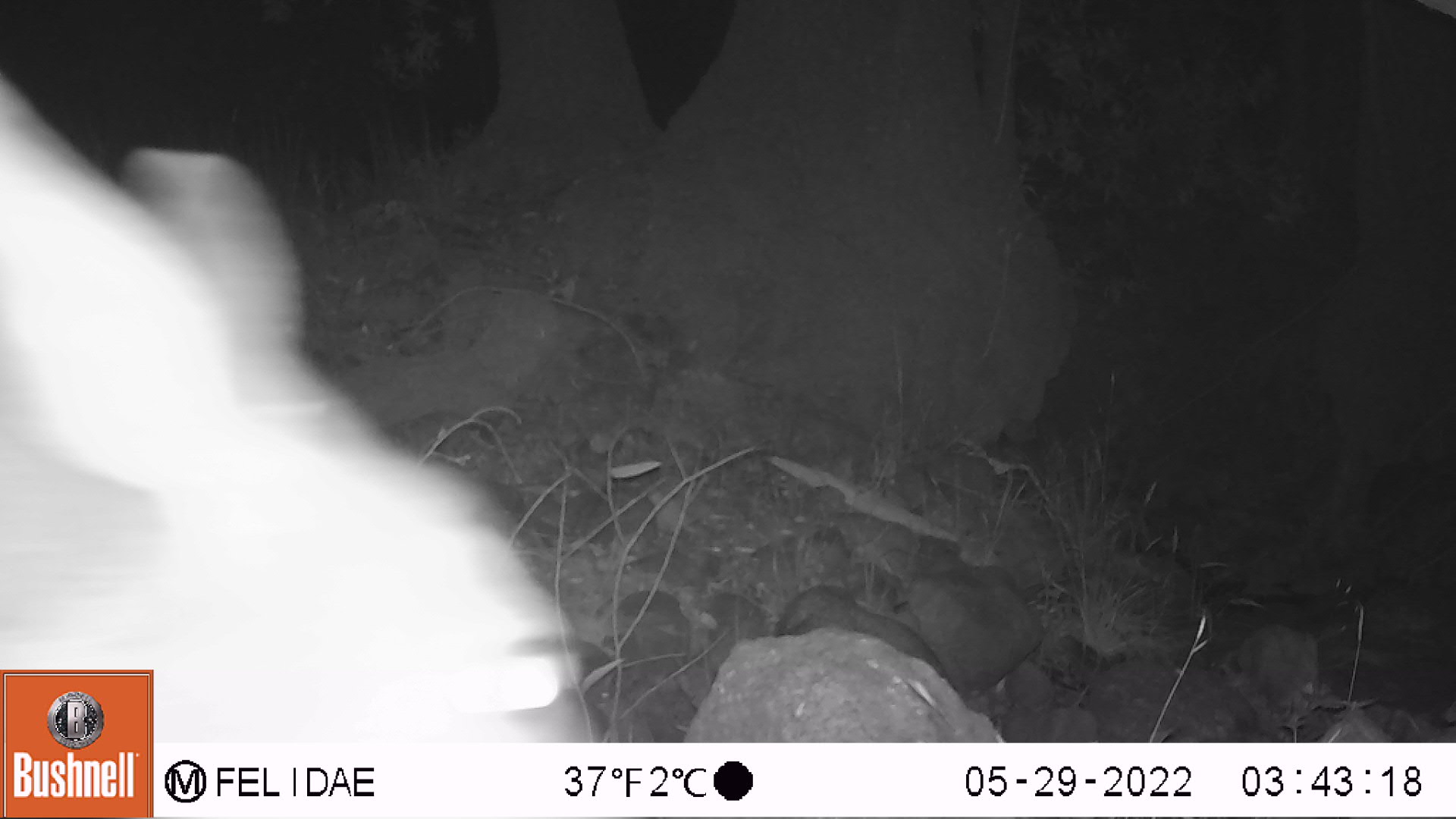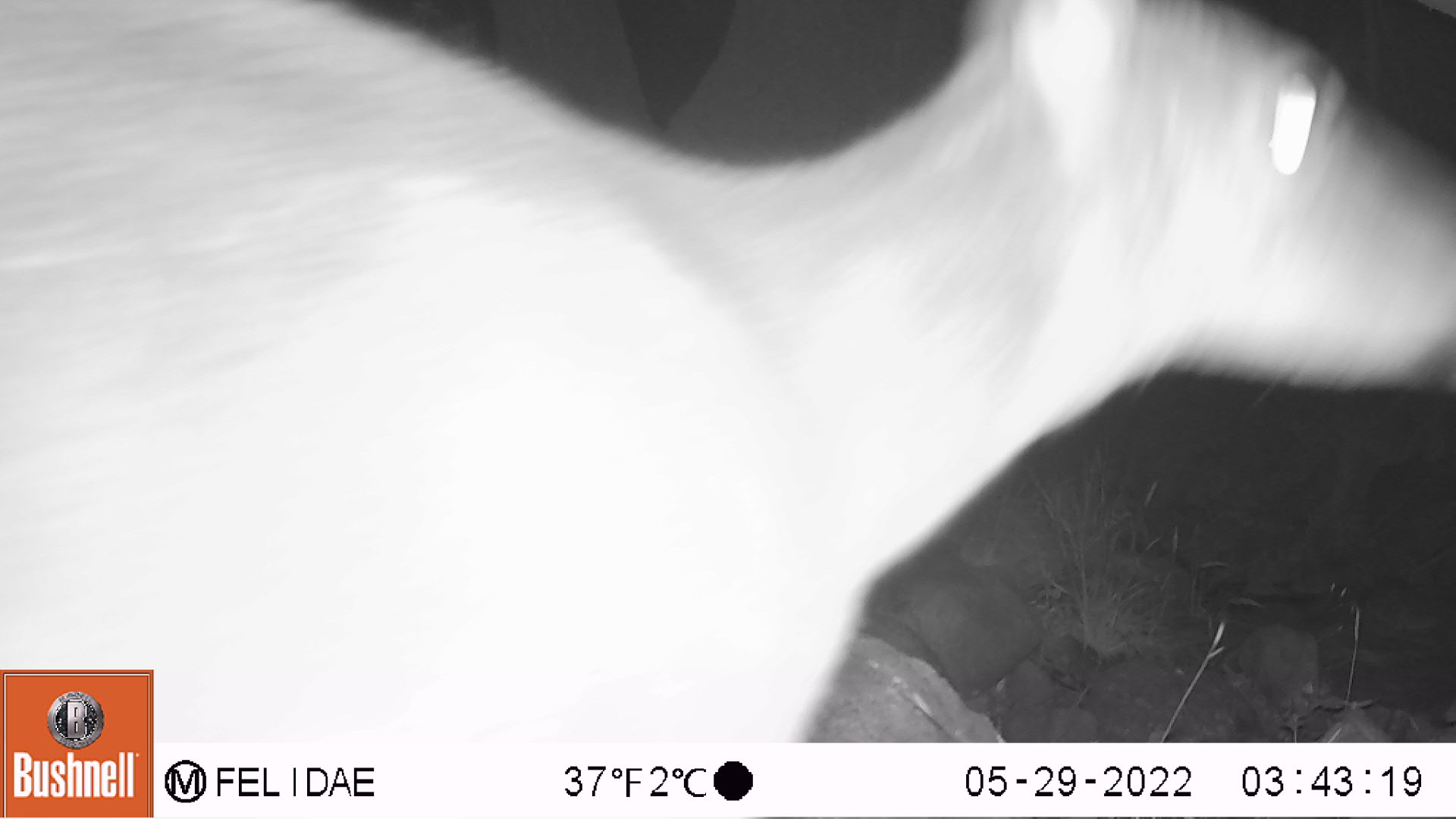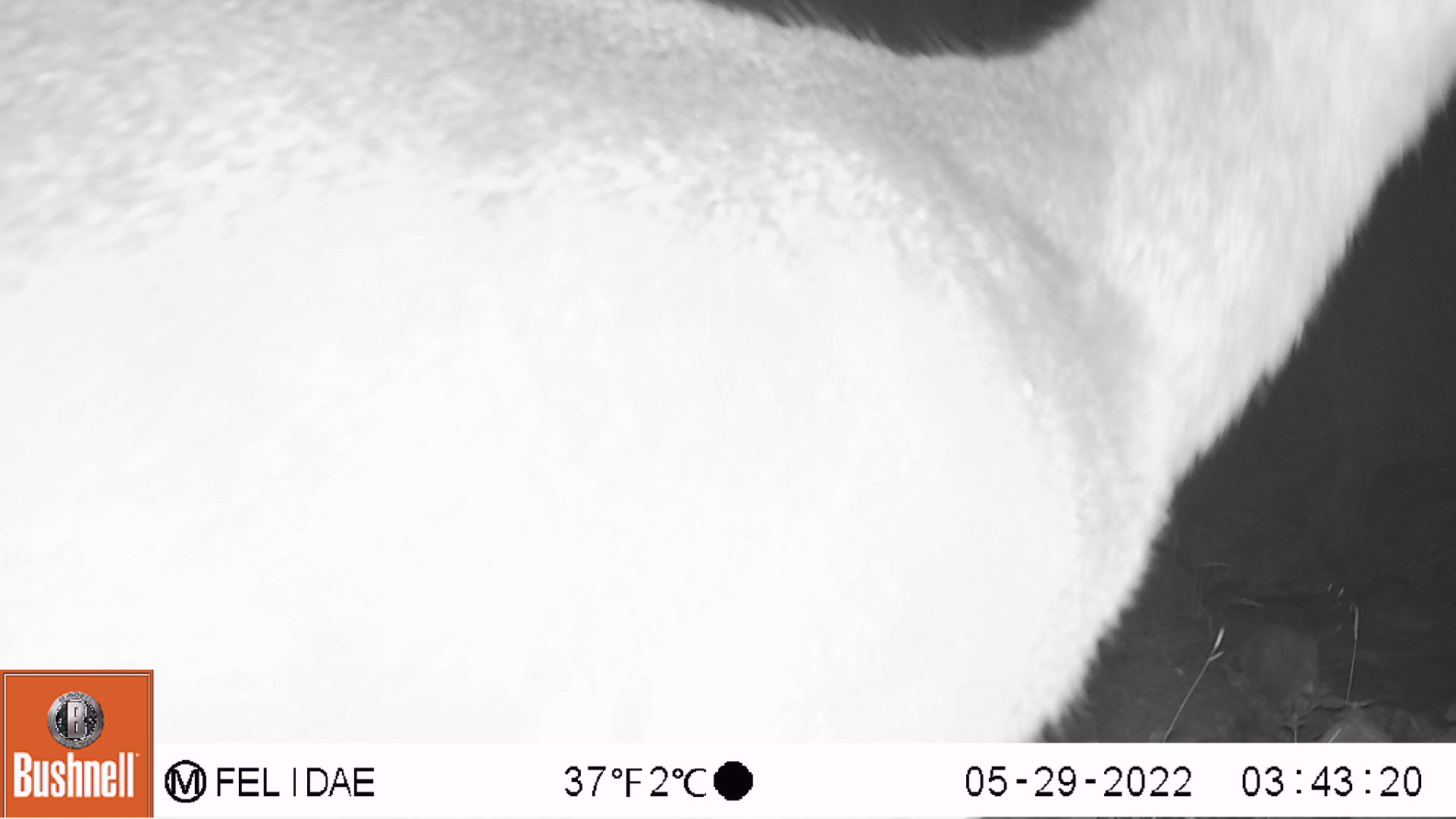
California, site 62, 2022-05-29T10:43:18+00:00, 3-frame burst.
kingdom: Animalia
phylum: Chordata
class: Mammalia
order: Artiodactyla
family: Cervidae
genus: Odocoileus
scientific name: Odocoileus hemionus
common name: mule deer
Mule deer (Odocoileus hemionus).